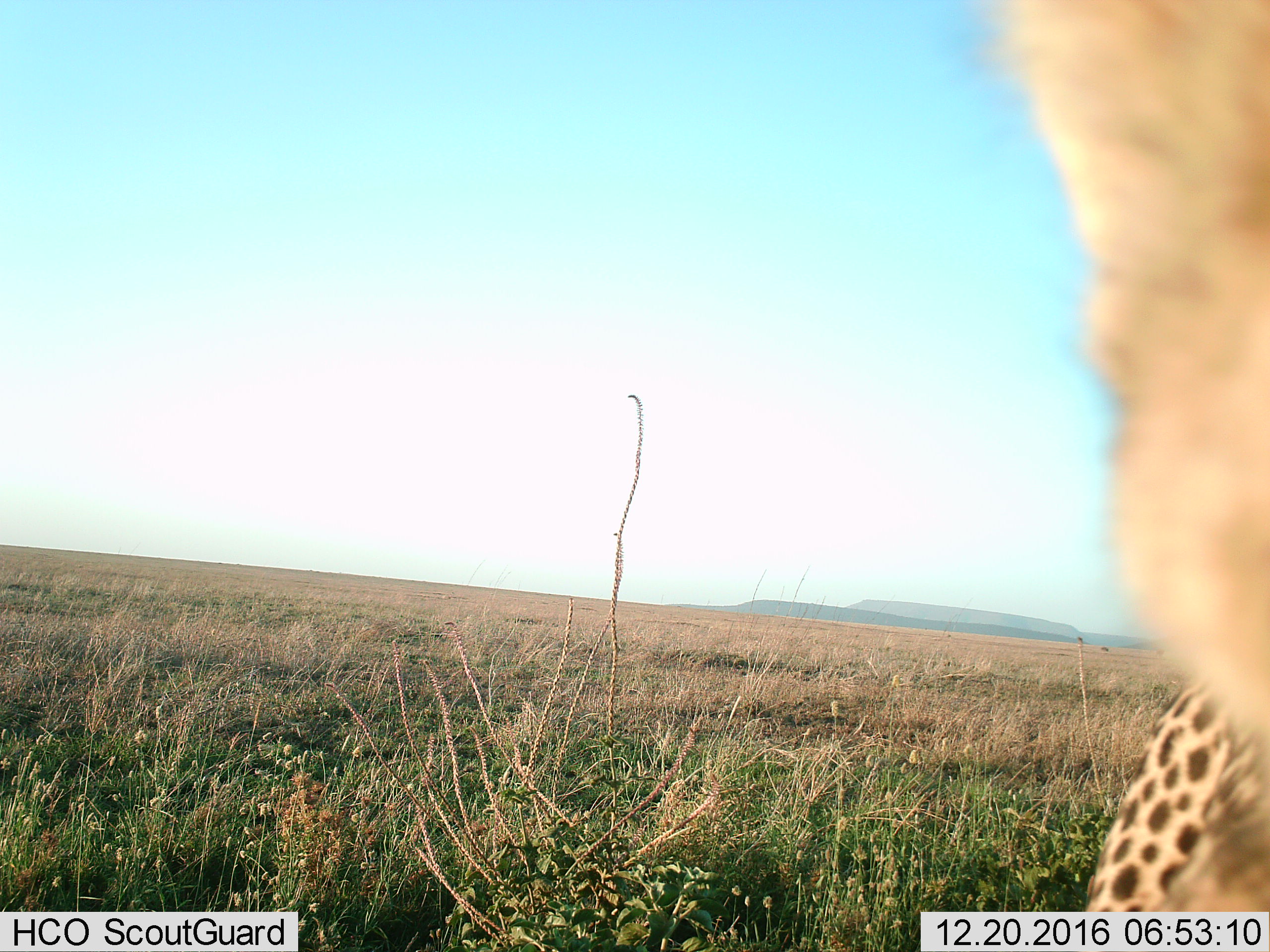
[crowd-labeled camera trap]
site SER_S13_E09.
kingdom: Animalia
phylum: Chordata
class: Mammalia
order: Carnivora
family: Felidae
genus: Acinonyx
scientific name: Acinonyx jubatus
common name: cheetah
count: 1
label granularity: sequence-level